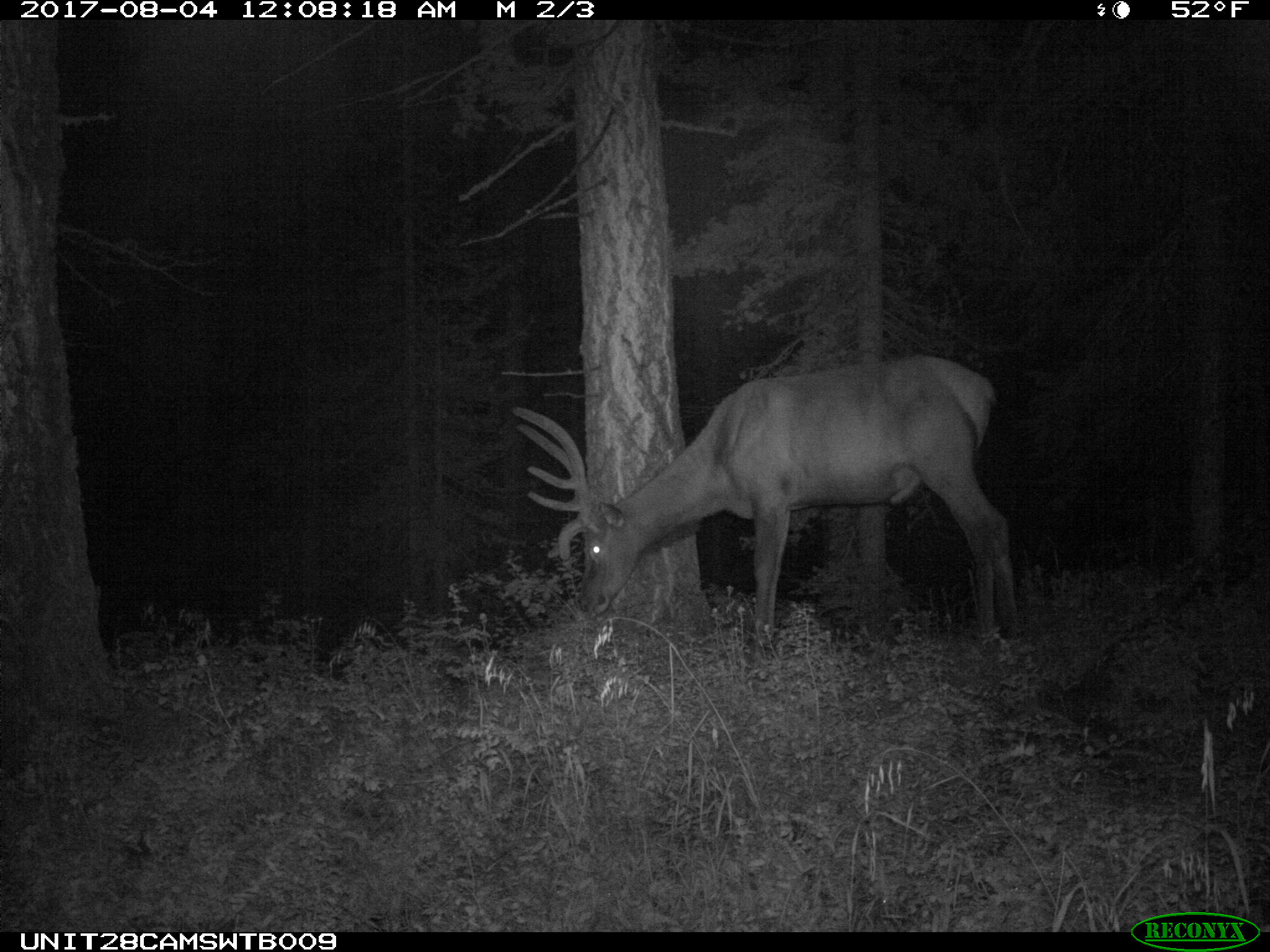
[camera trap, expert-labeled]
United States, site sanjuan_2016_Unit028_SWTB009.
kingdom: Animalia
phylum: Chordata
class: Mammalia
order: Artiodactyla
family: Cervidae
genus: Cervus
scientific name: Cervus elaphus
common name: red deer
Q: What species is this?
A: Cervus elaphus (red deer).